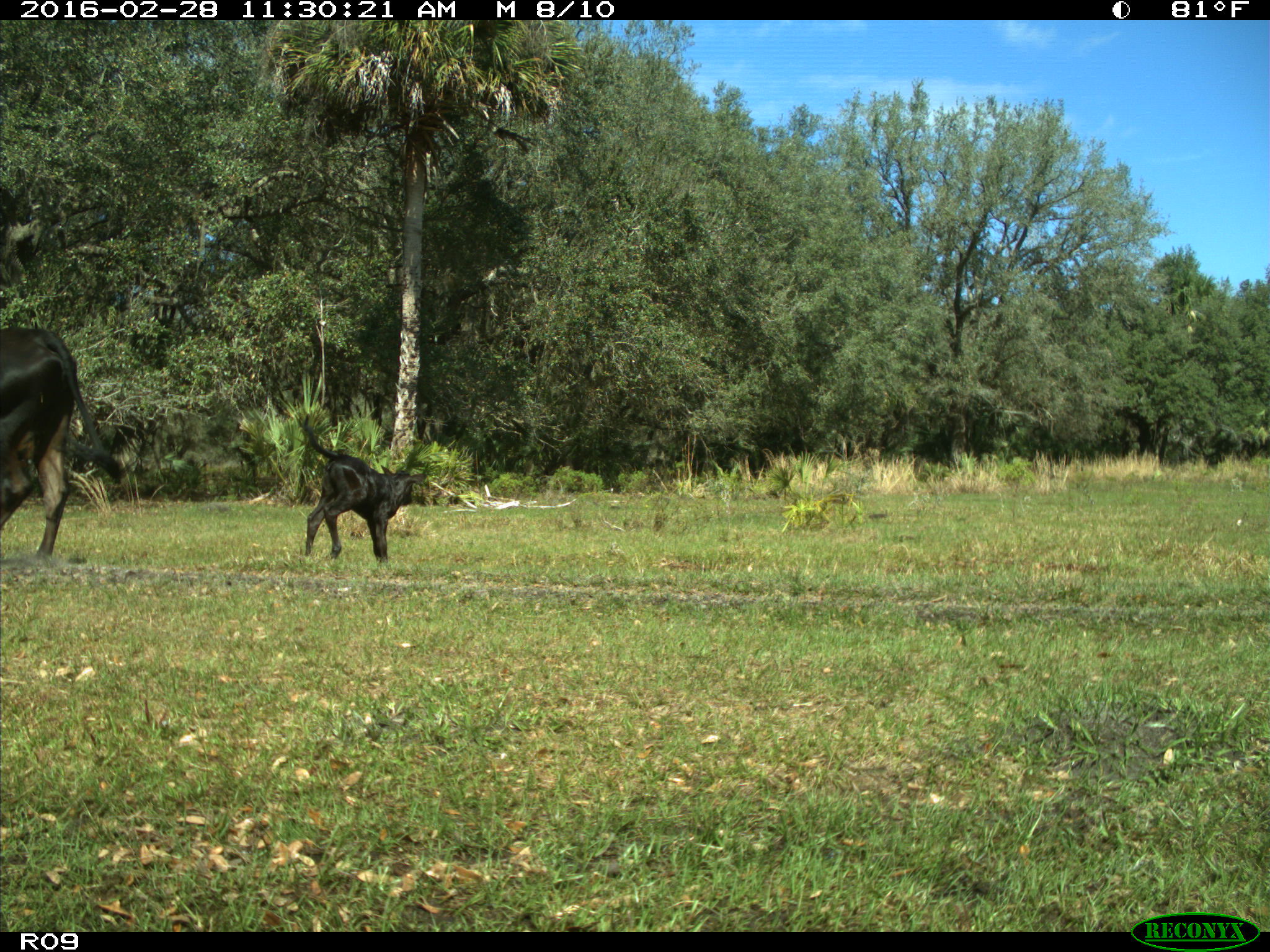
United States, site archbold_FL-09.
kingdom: Animalia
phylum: Chordata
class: Mammalia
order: Artiodactyla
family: Bovidae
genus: Bos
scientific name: Bos taurus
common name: domestic cow